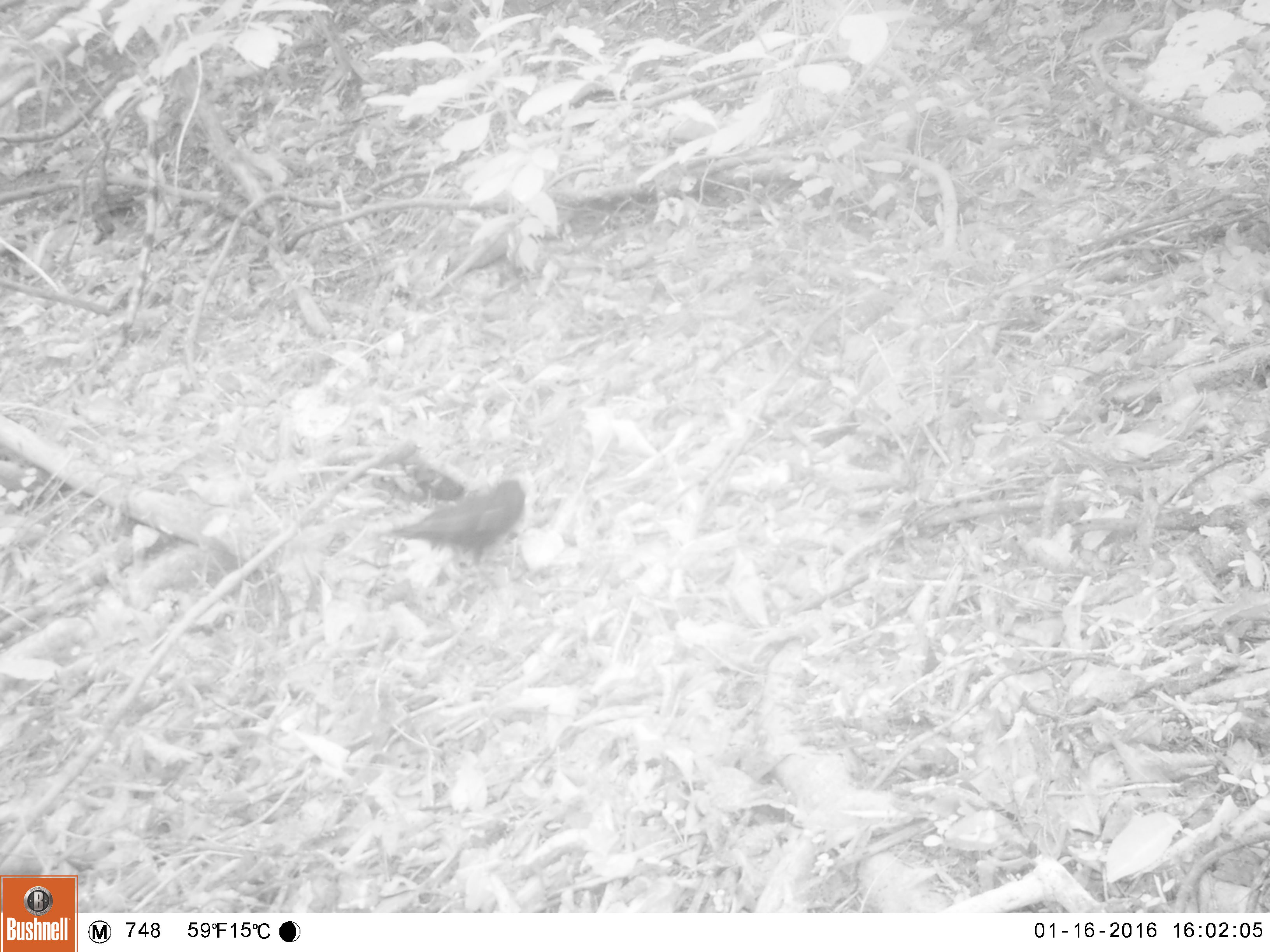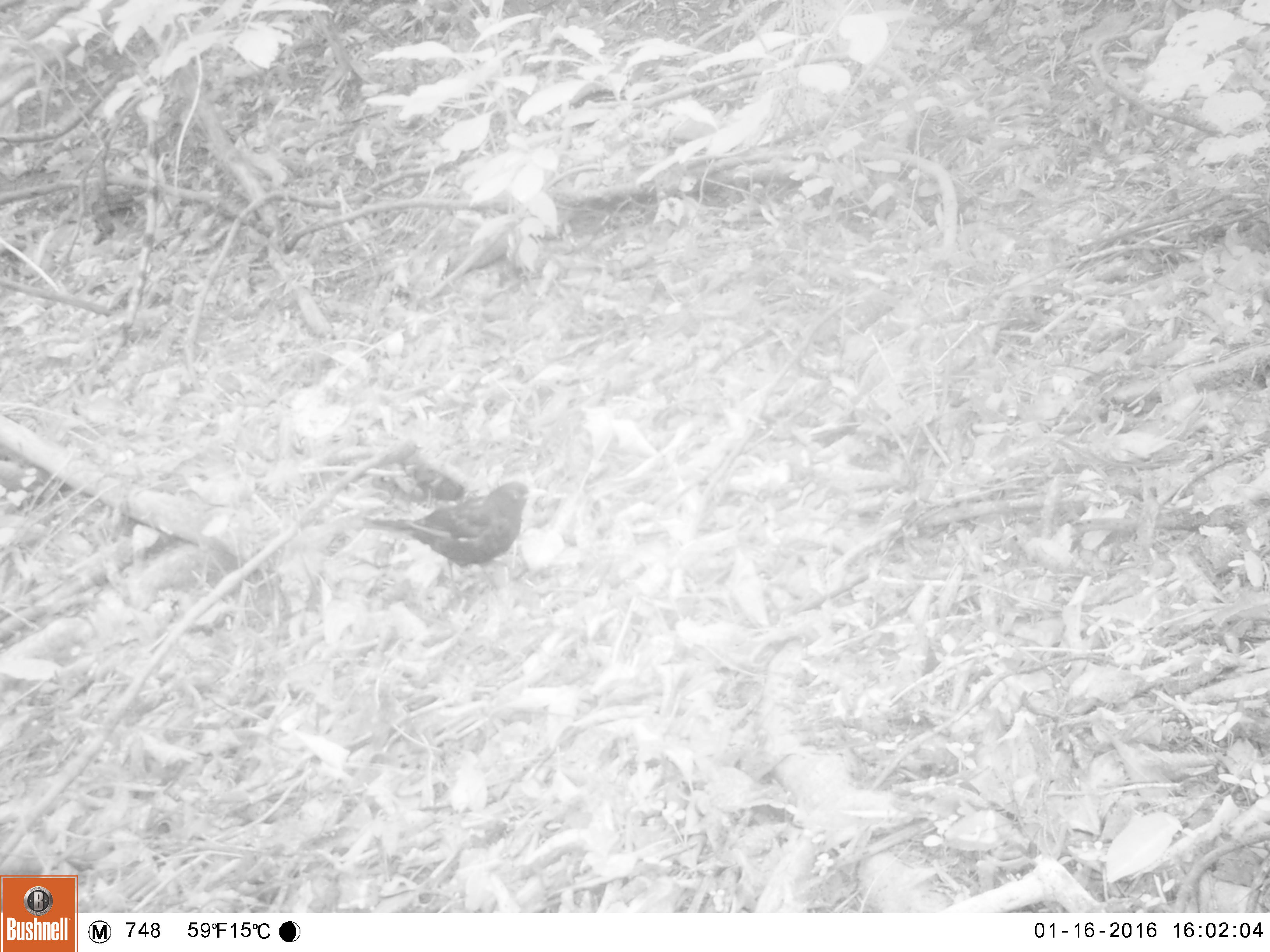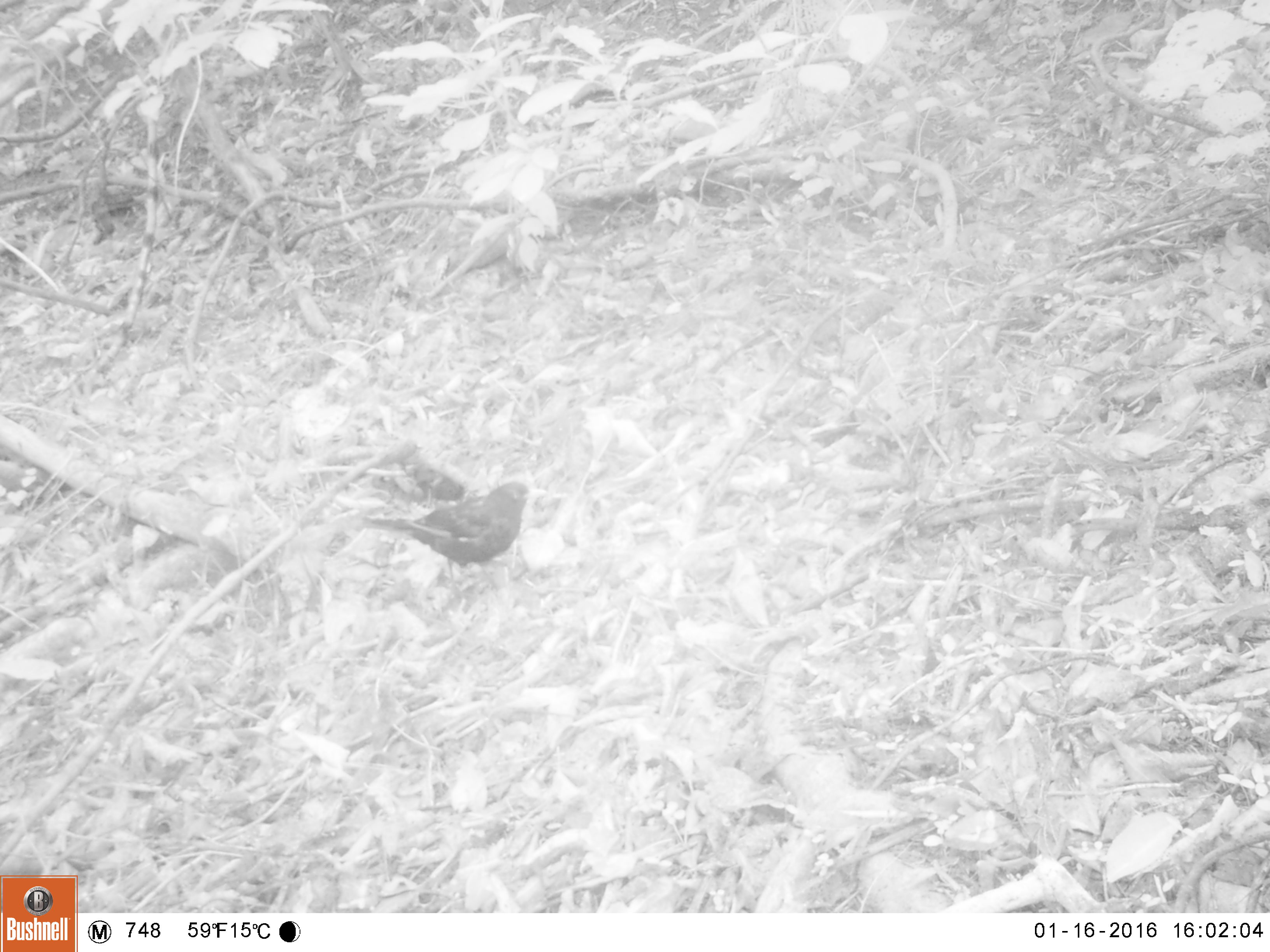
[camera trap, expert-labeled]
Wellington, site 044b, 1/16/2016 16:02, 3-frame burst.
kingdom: Animalia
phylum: Chordata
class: Aves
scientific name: Aves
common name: bird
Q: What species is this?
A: Bird (Aves).